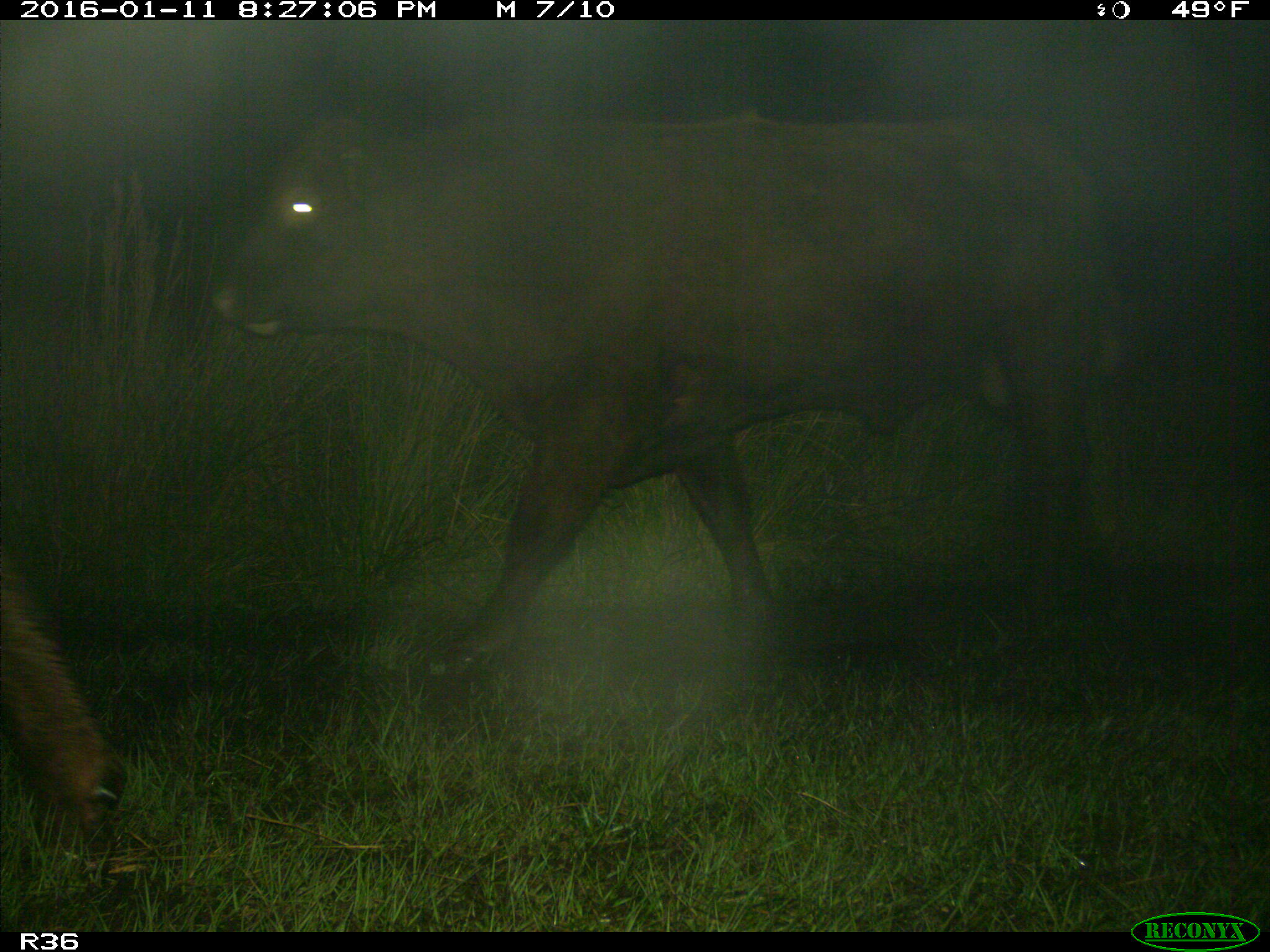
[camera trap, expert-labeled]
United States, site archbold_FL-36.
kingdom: Animalia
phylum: Chordata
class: Mammalia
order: Artiodactyla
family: Bovidae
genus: Bos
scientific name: Bos taurus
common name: domestic cow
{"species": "Bos taurus (domestic cow)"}